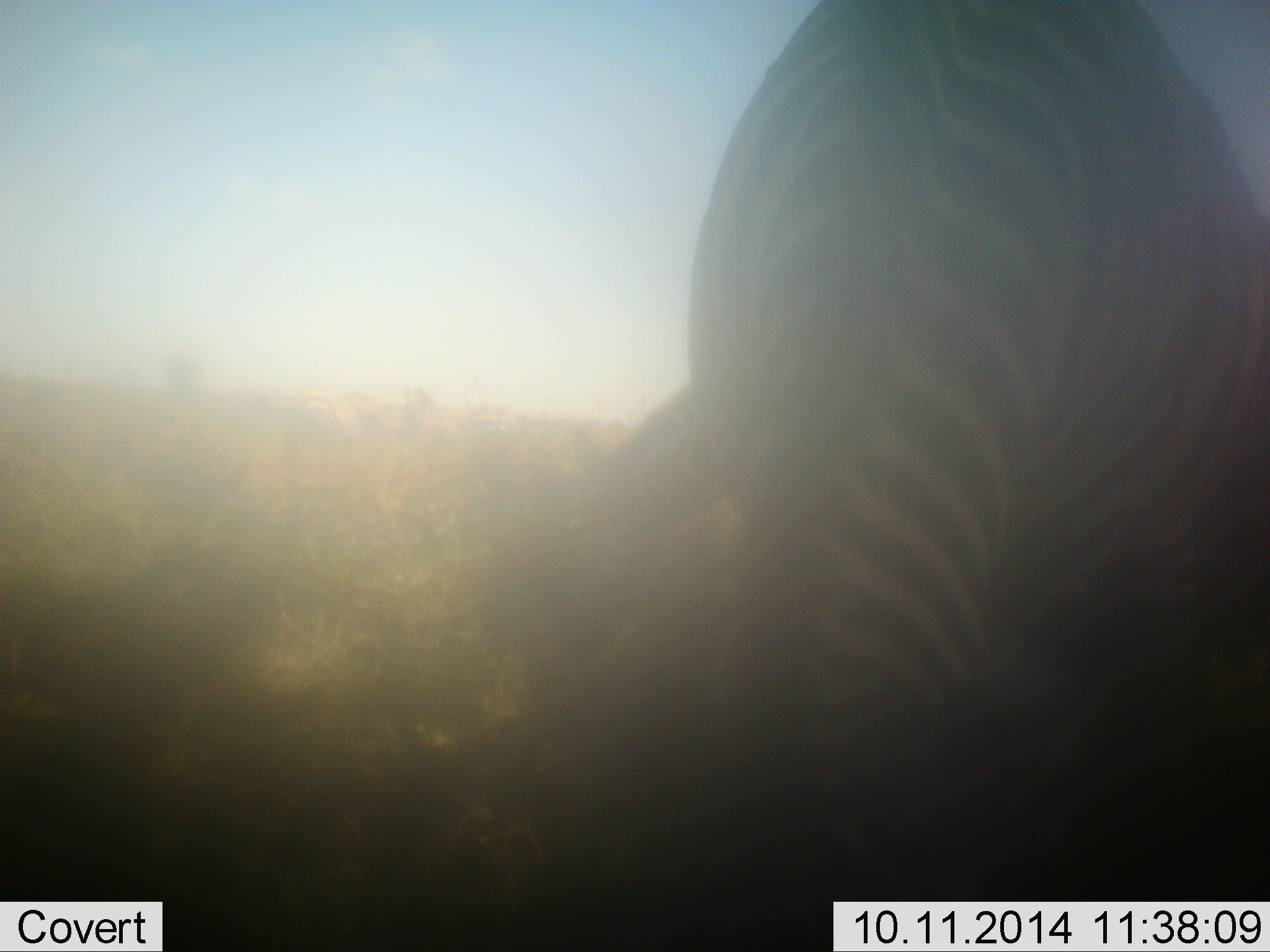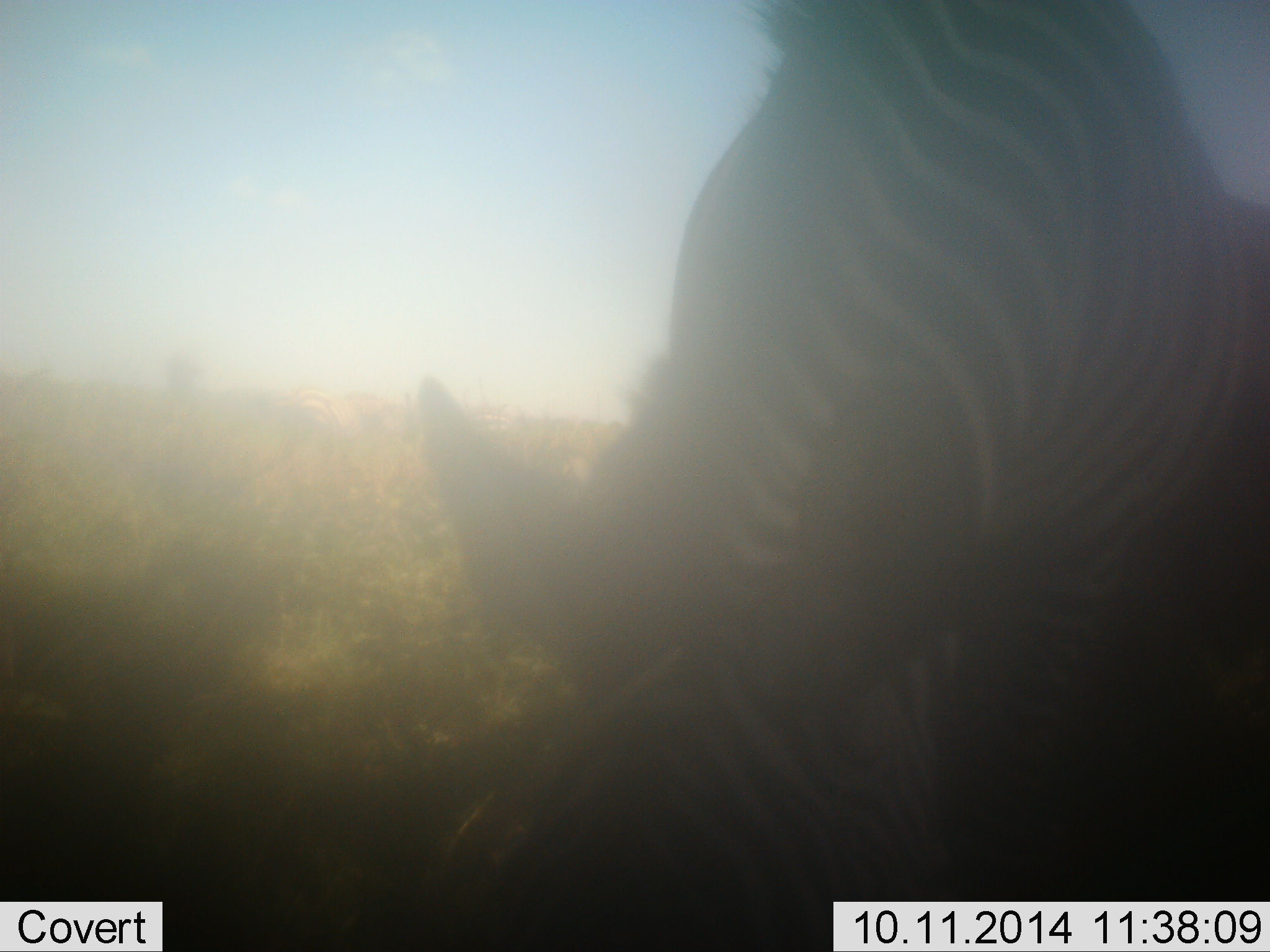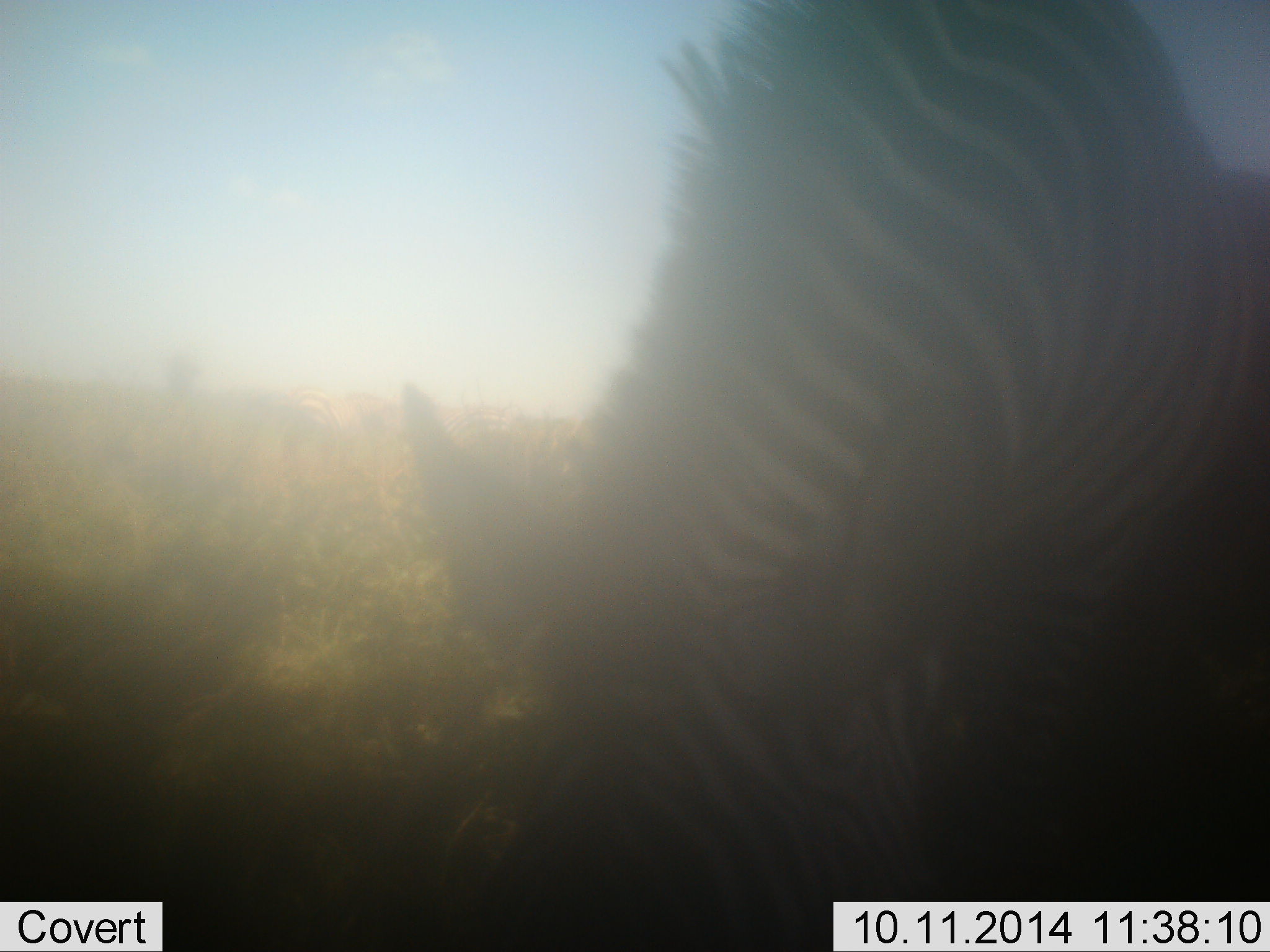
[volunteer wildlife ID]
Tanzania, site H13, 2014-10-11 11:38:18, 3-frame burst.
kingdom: Animalia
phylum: Chordata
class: Mammalia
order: Perissodactyla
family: Equidae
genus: Equus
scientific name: Equus quagga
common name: plains zebra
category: zebra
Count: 1.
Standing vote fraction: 10%.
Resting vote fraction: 0%.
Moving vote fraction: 0%.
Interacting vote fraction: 10%.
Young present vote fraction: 0%.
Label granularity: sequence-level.